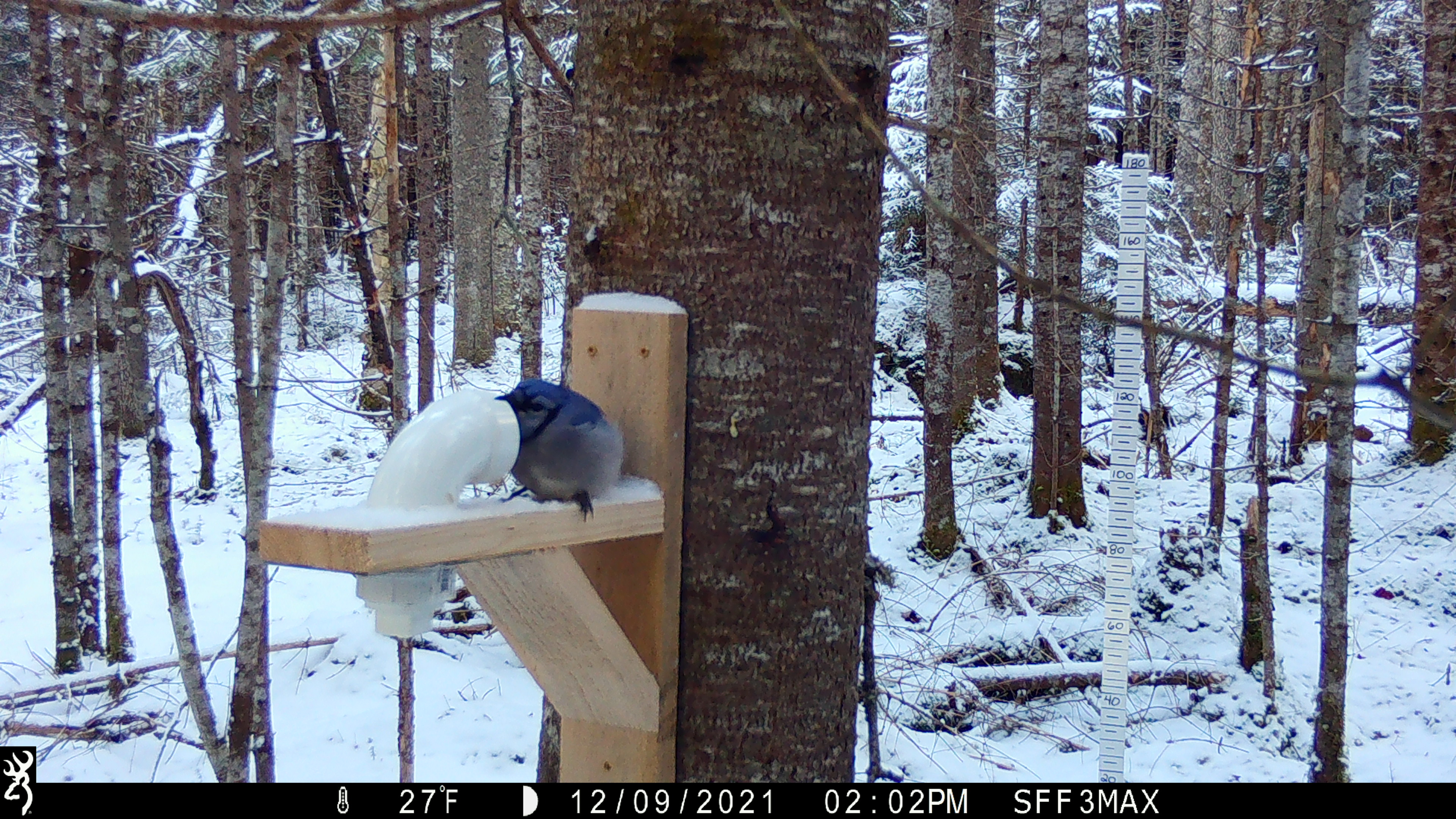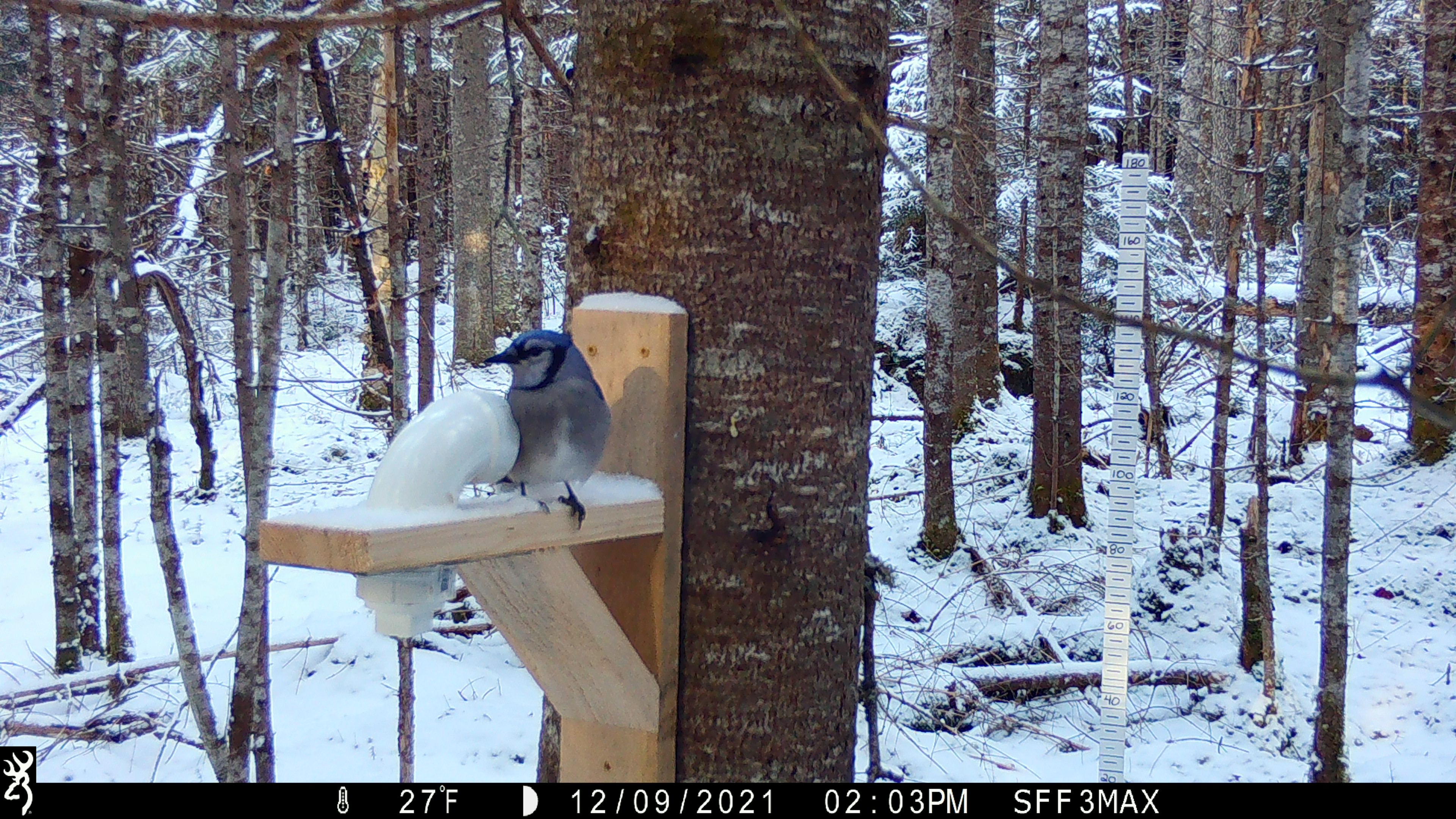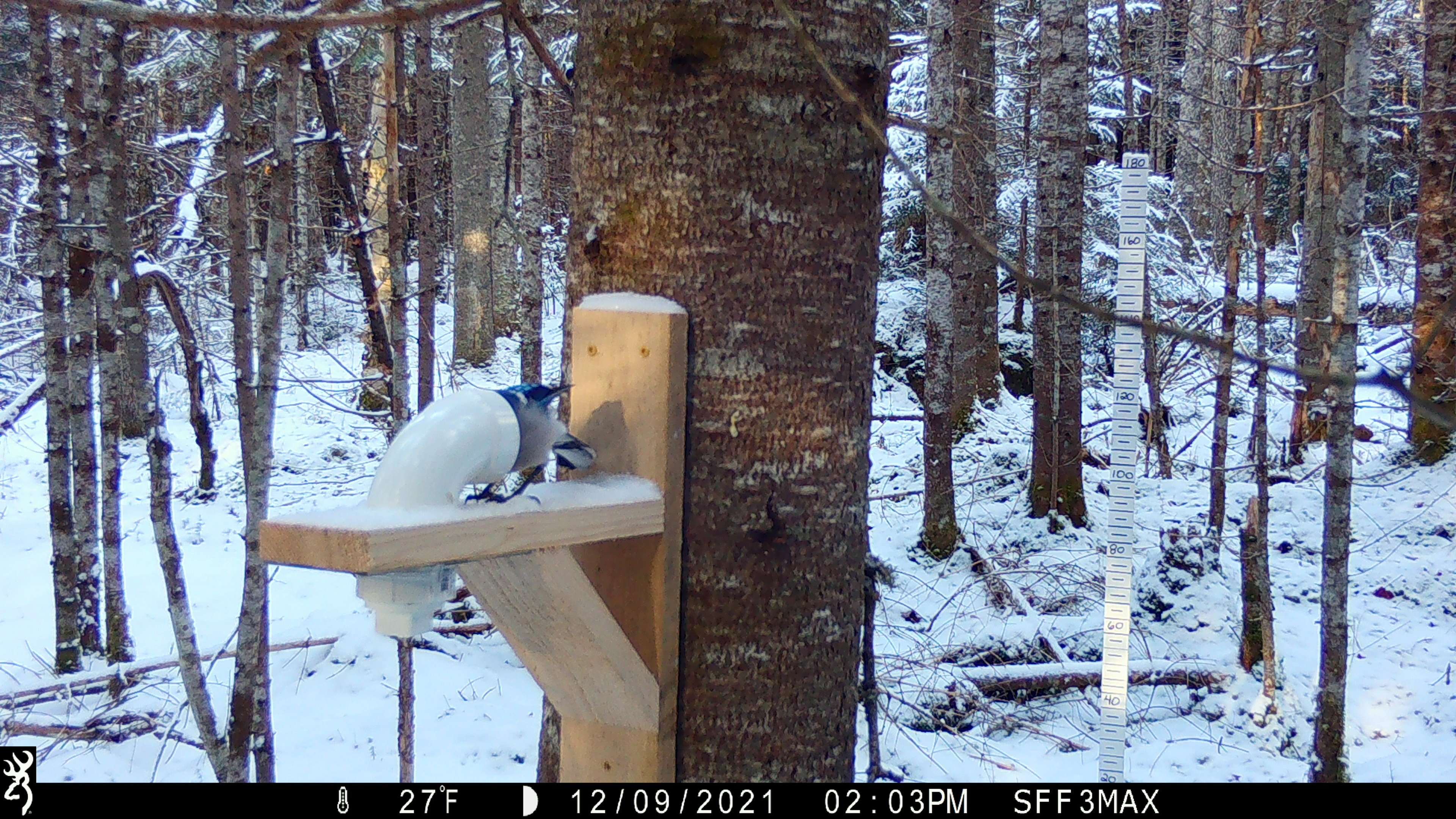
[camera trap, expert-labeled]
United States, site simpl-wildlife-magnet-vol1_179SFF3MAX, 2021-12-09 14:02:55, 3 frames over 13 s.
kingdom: Animalia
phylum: Chordata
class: Aves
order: Passeriformes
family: Corvidae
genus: Cyanocitta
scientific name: Cyanocitta cristata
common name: blue jay